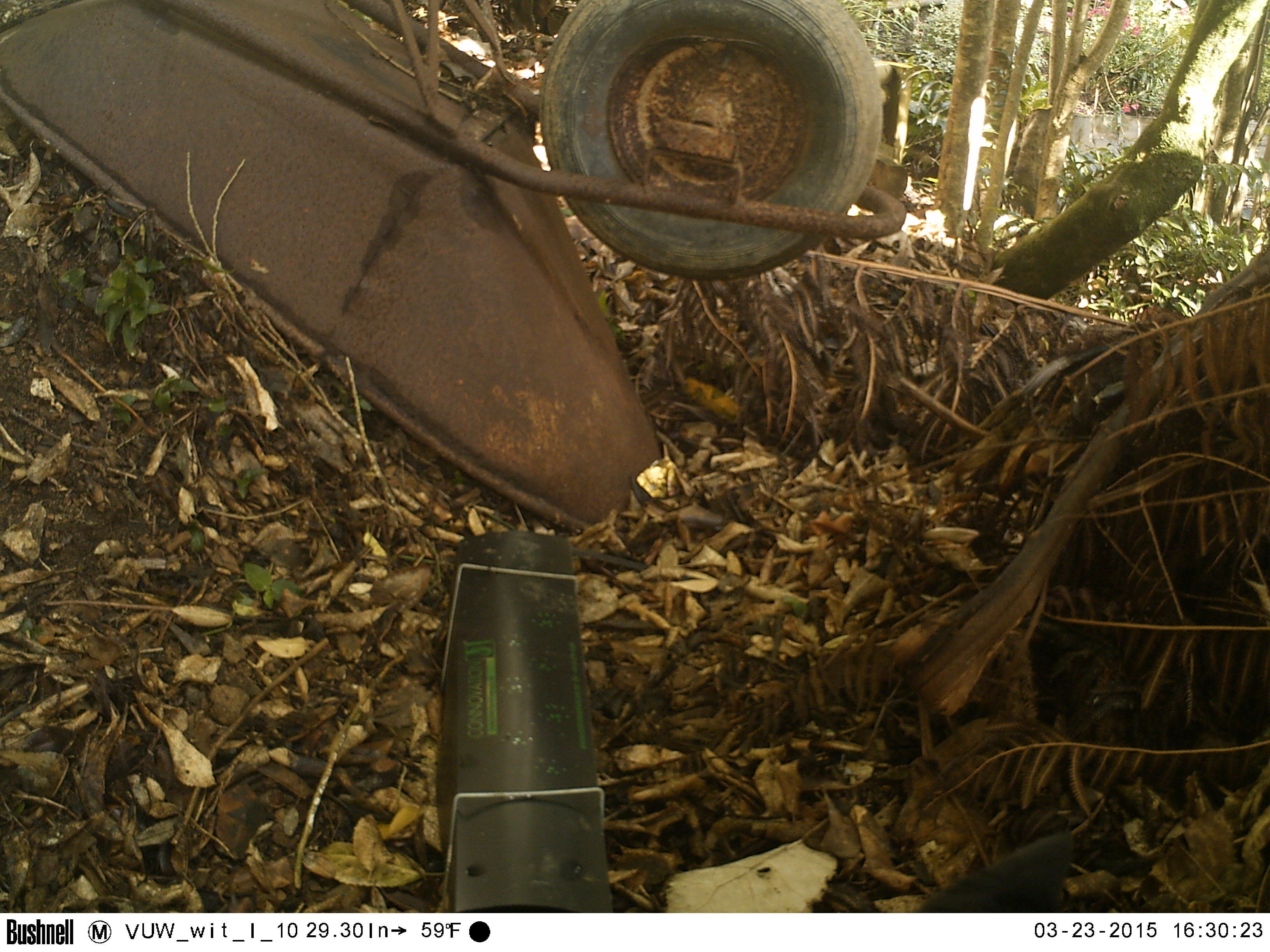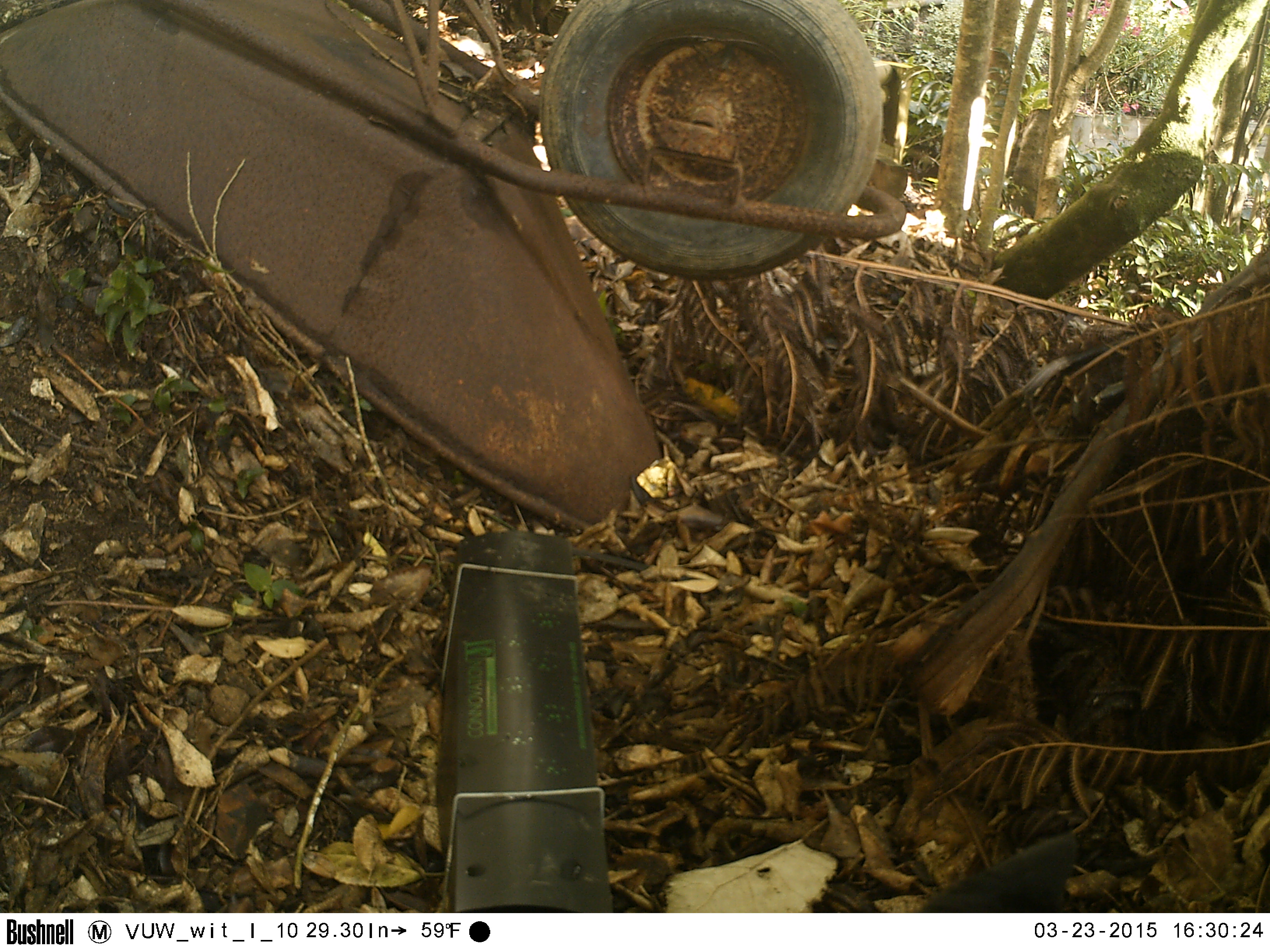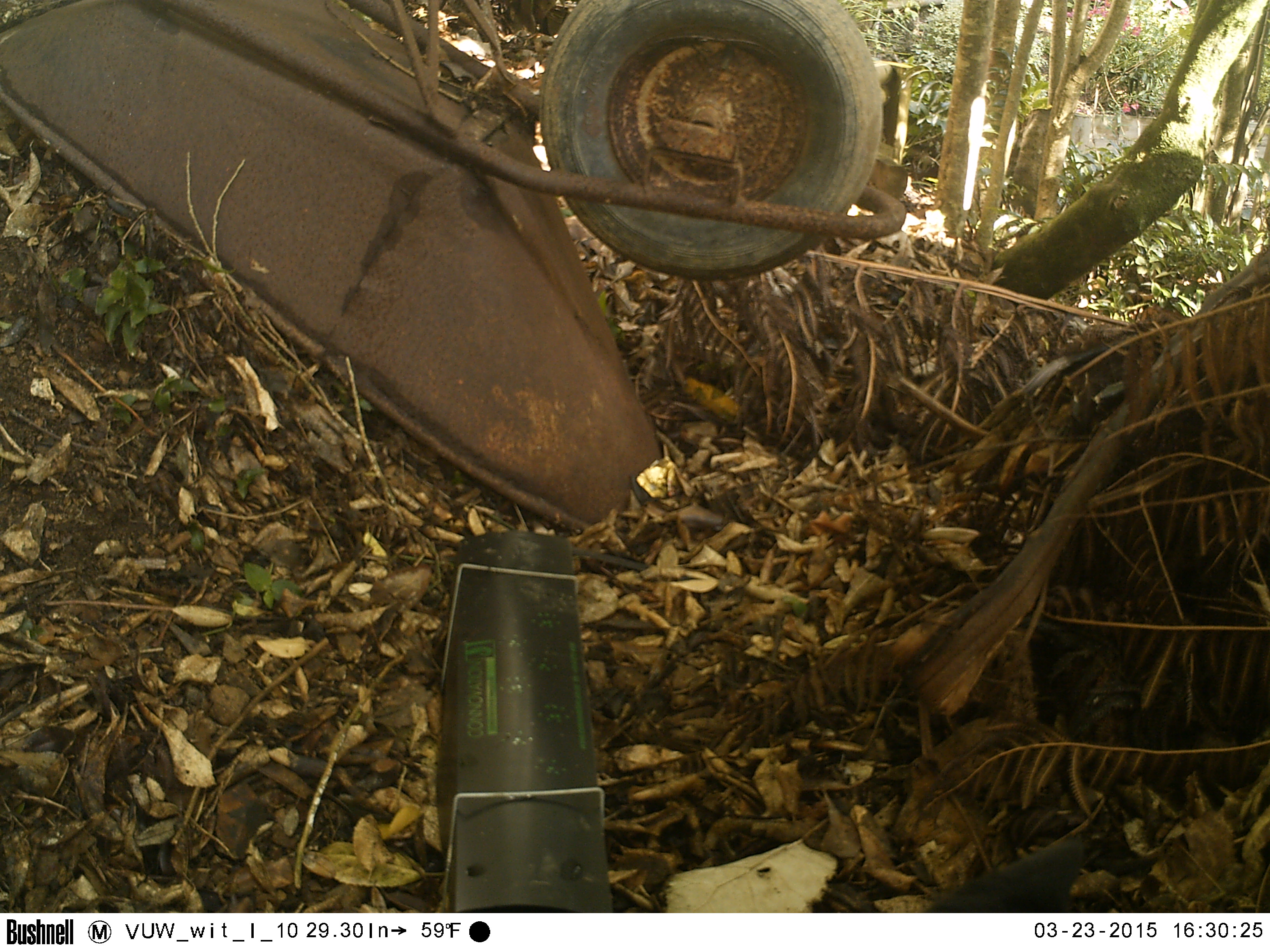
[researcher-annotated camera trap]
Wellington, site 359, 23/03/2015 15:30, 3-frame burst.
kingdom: Animalia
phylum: Chordata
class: Mammalia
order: Carnivora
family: Felidae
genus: Felis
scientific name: Felis catus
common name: cat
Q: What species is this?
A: Cat (Felis catus).